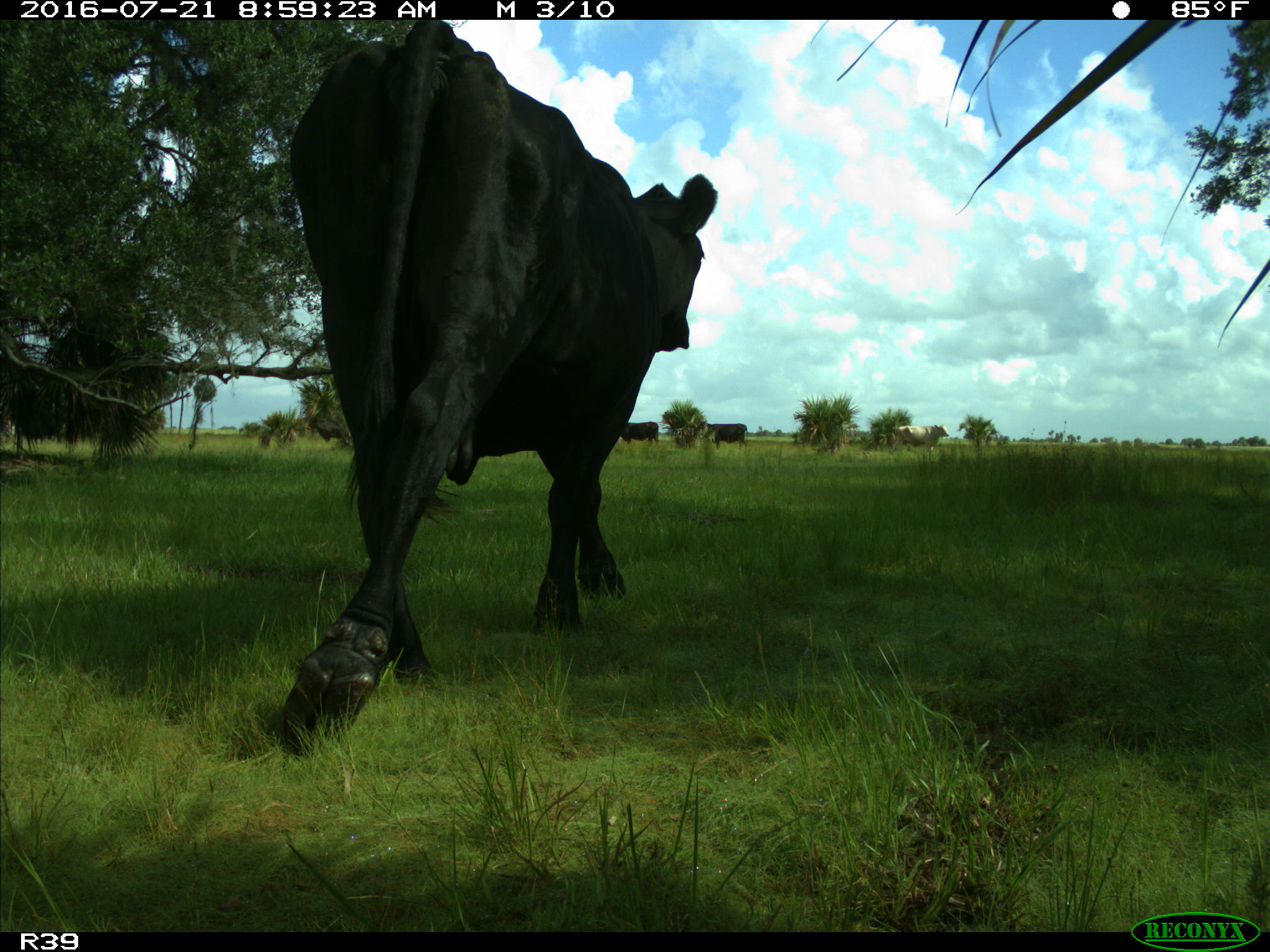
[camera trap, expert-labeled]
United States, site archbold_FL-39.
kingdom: Animalia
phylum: Chordata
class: Mammalia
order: Artiodactyla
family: Bovidae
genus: Bos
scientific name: Bos taurus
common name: domestic cow